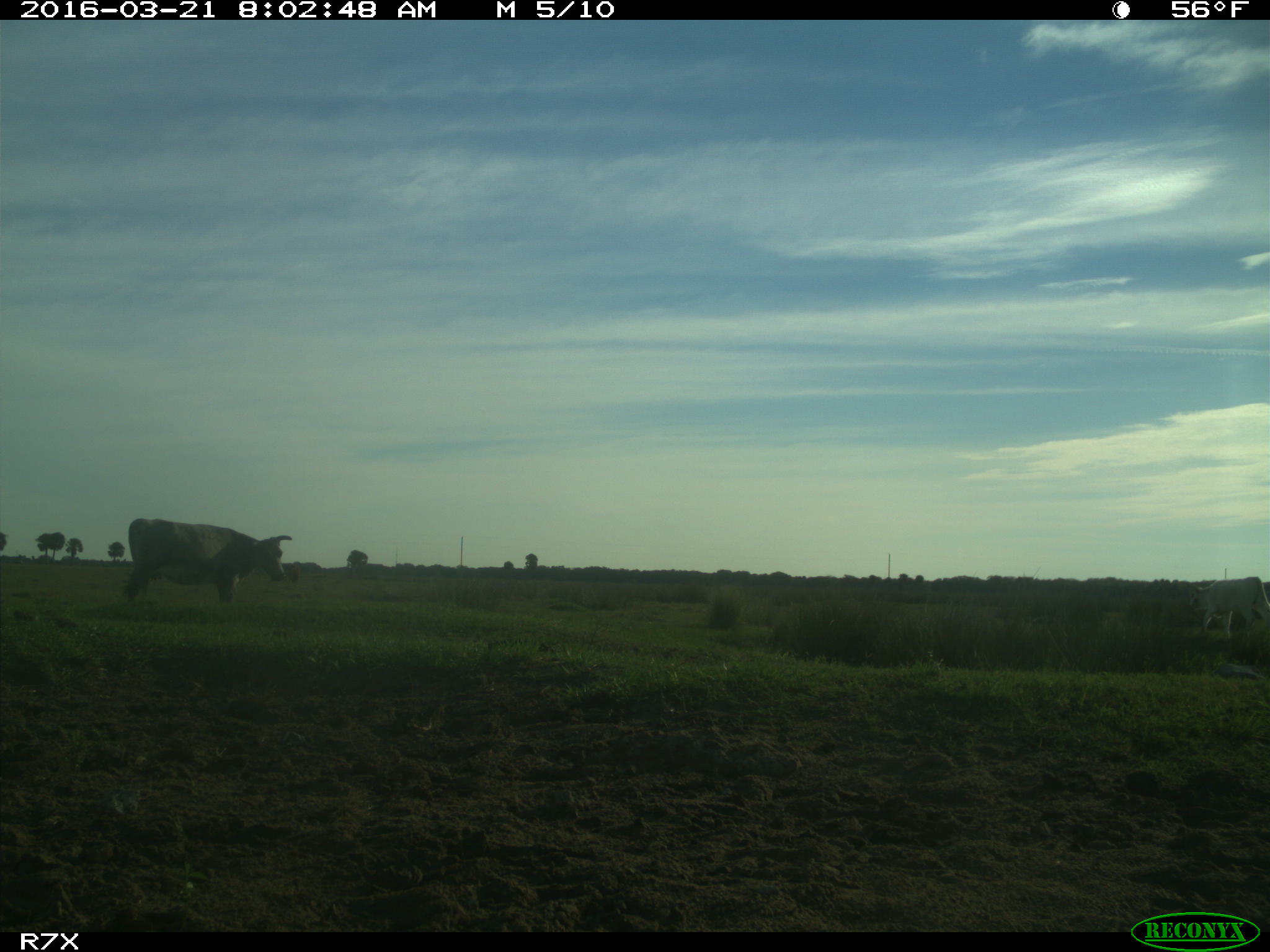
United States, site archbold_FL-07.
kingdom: Animalia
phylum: Chordata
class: Mammalia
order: Artiodactyla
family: Bovidae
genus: Bos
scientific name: Bos taurus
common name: domestic cow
Bos taurus (domestic cow).